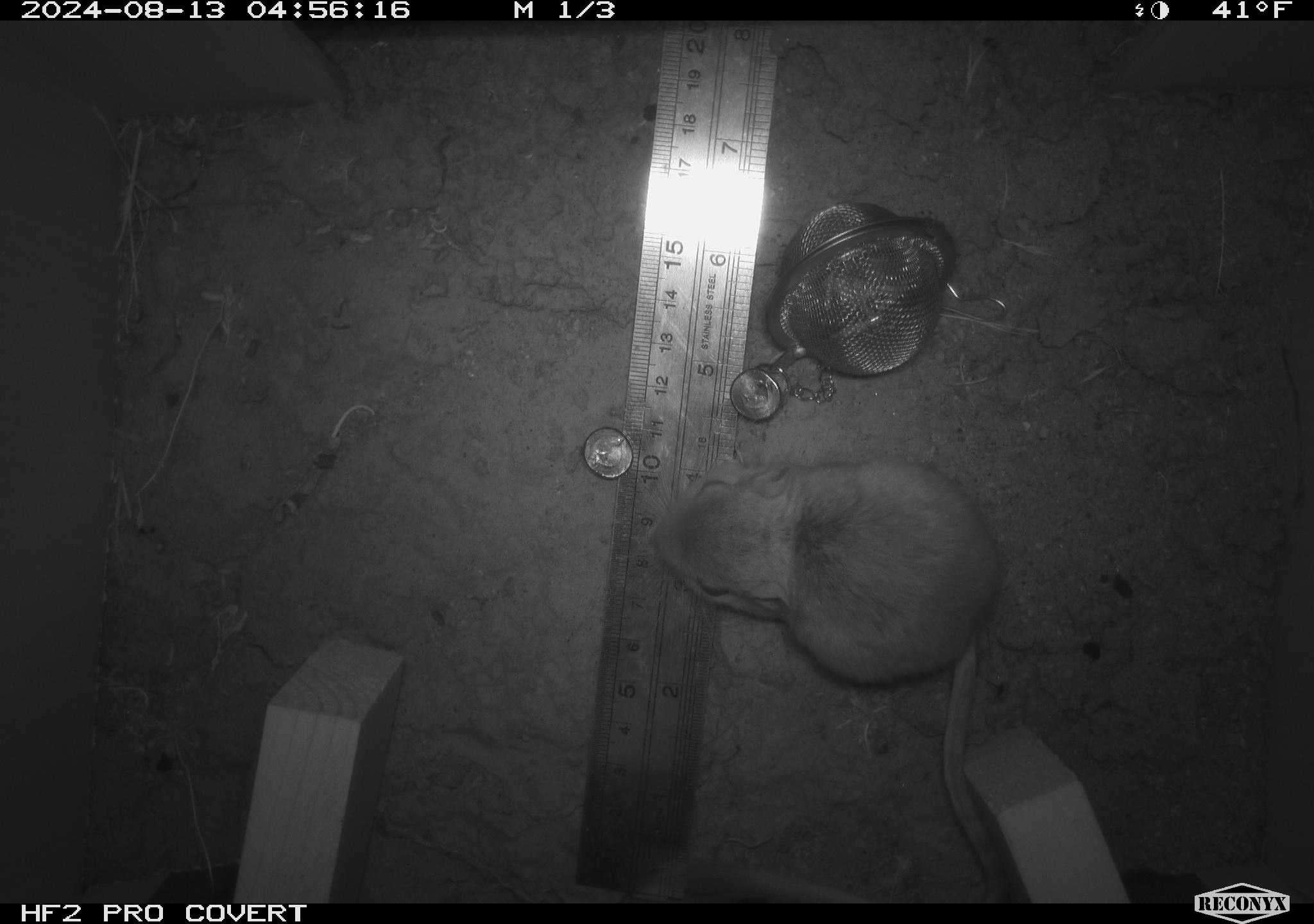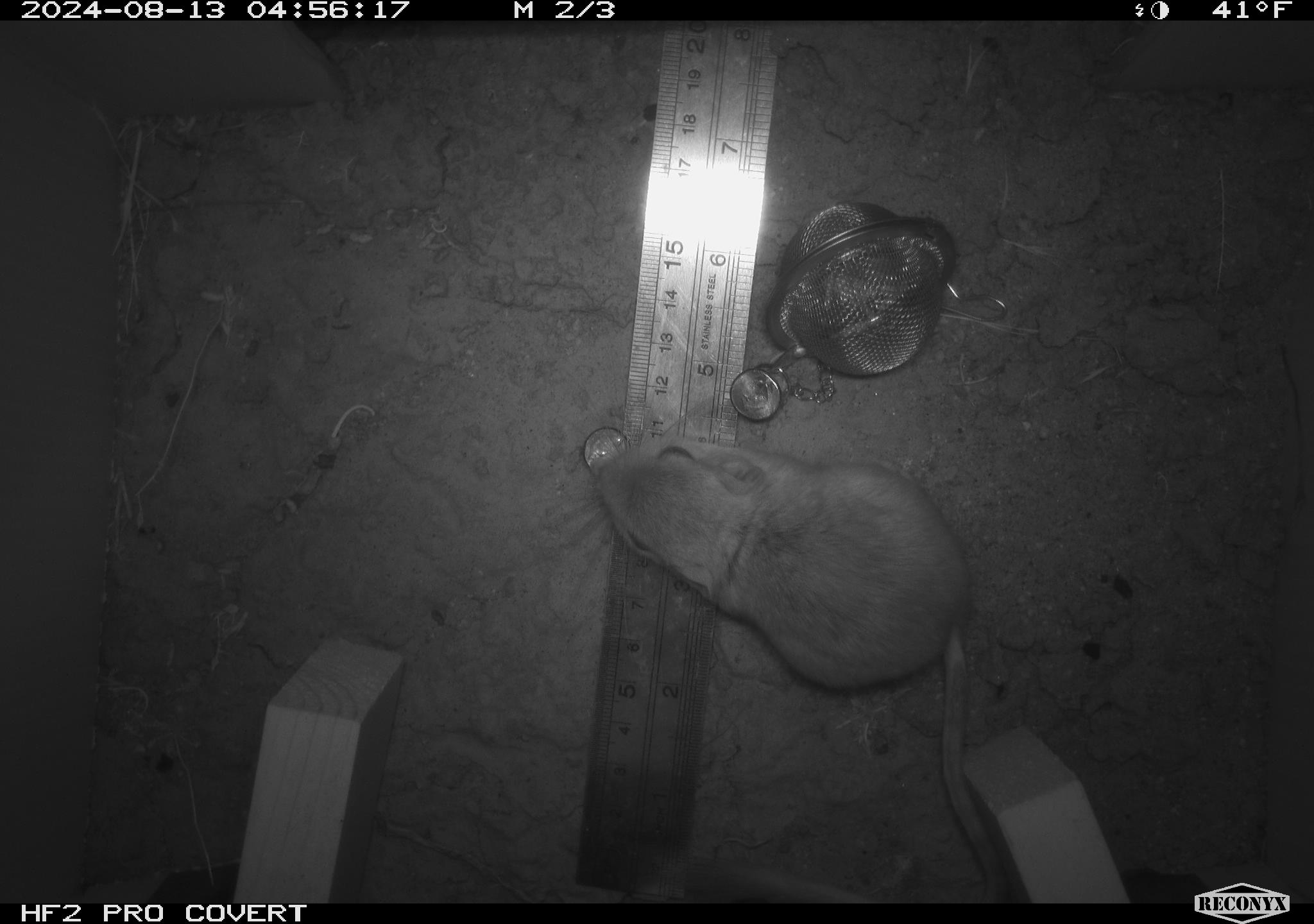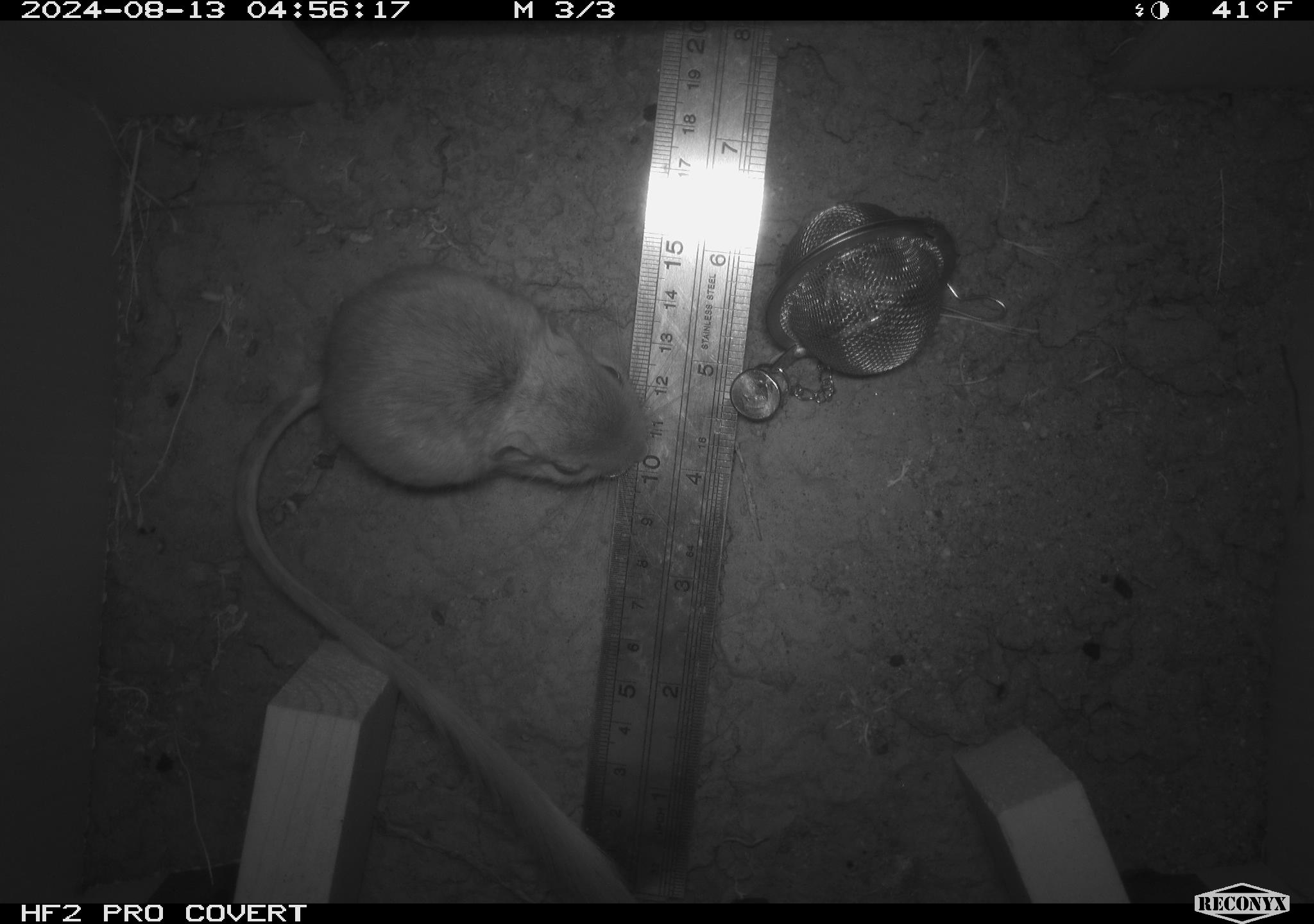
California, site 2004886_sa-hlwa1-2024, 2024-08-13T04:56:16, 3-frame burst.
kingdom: Animalia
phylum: Chordata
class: Mammalia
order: Rodentia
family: Heteromyidae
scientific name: Heteromyidae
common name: kangaroo rats and pocket mice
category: heteromyidae family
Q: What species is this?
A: Heteromyidae family (kangaroo rats and pocket mice) (Heteromyidae).